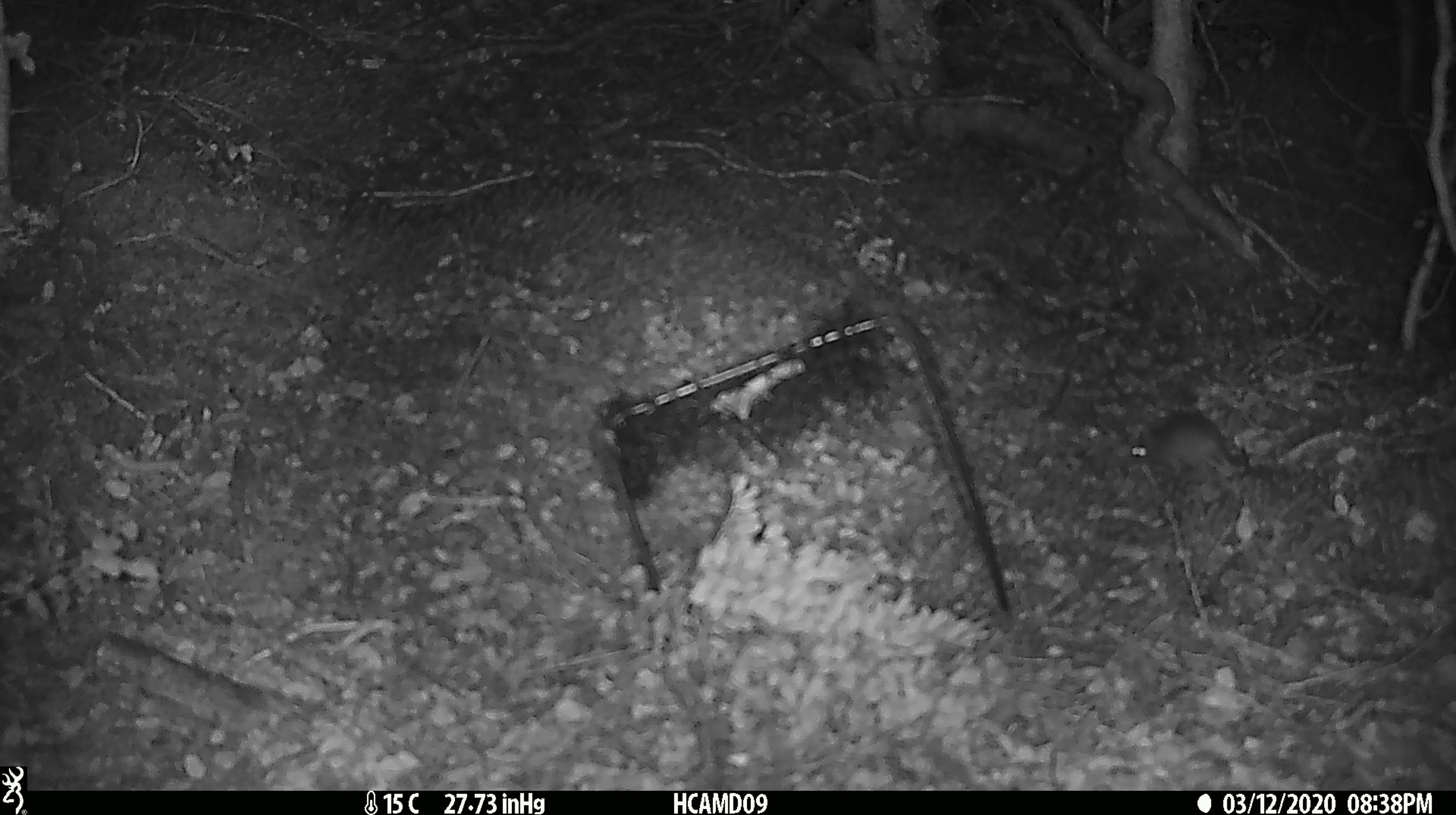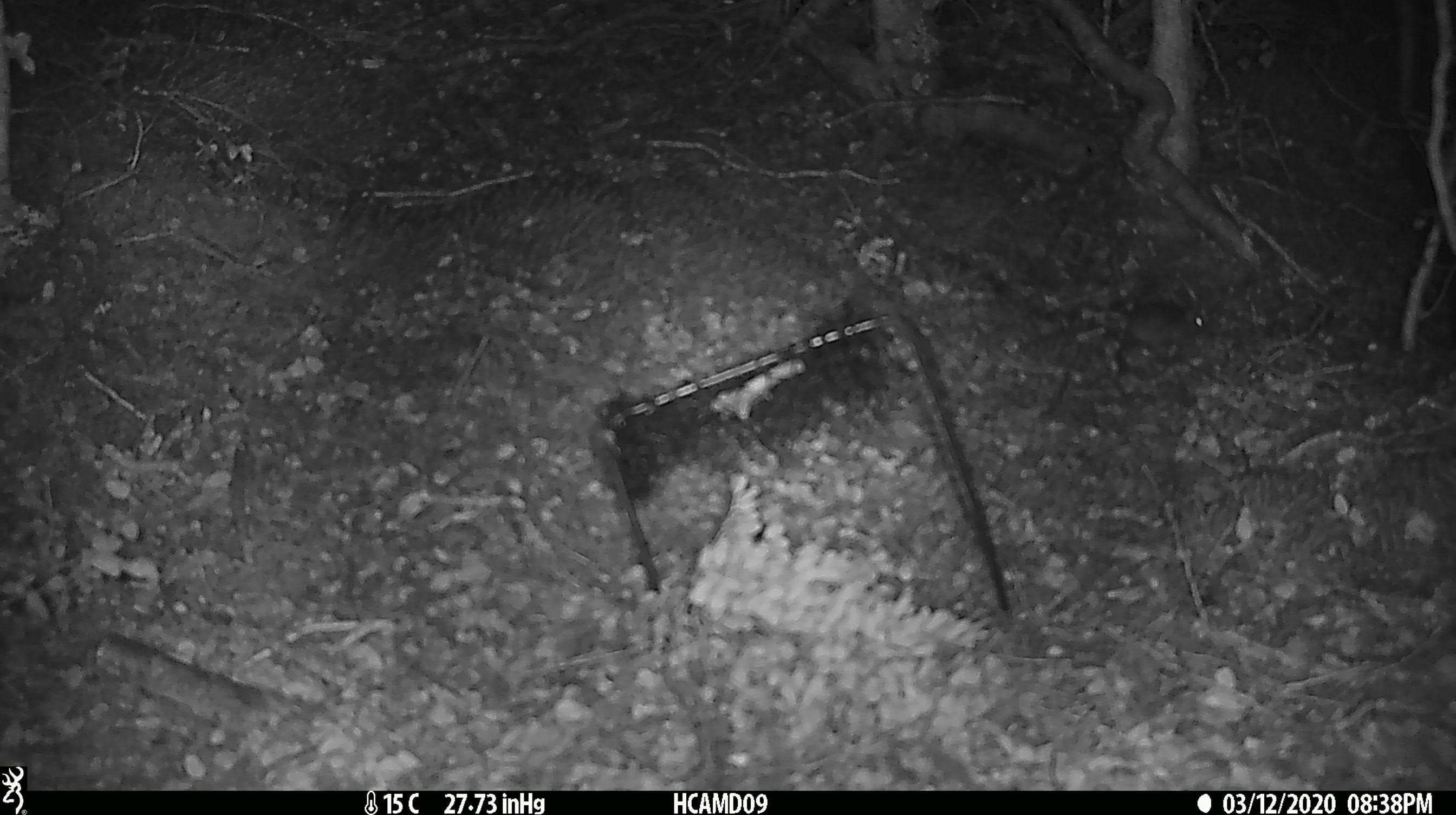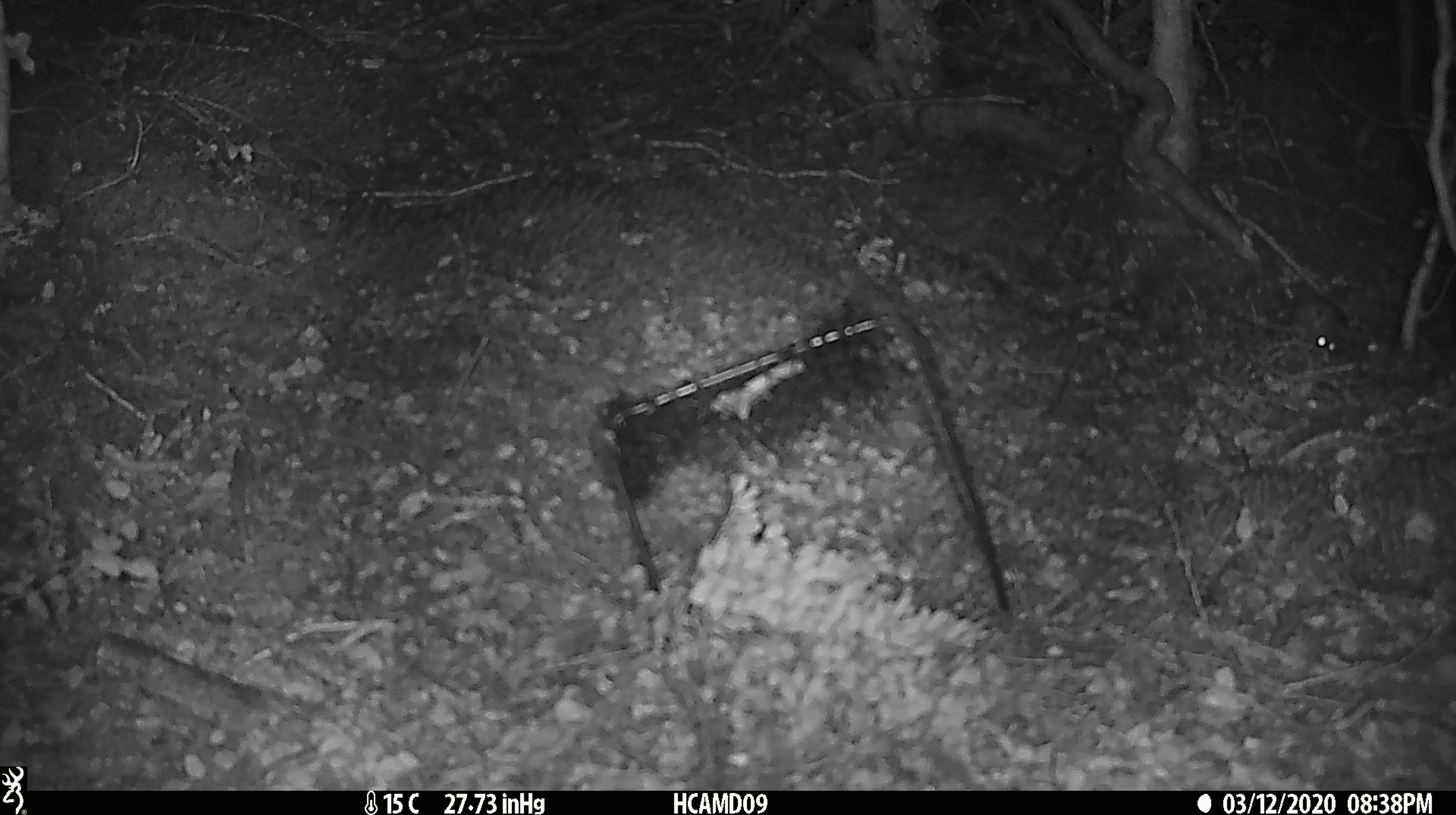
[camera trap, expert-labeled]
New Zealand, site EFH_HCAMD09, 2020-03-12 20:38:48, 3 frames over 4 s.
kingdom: Animalia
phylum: Chordata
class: Mammalia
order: Rodentia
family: Muridae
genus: Mus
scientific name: Mus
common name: mouse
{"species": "mouse (Mus)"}